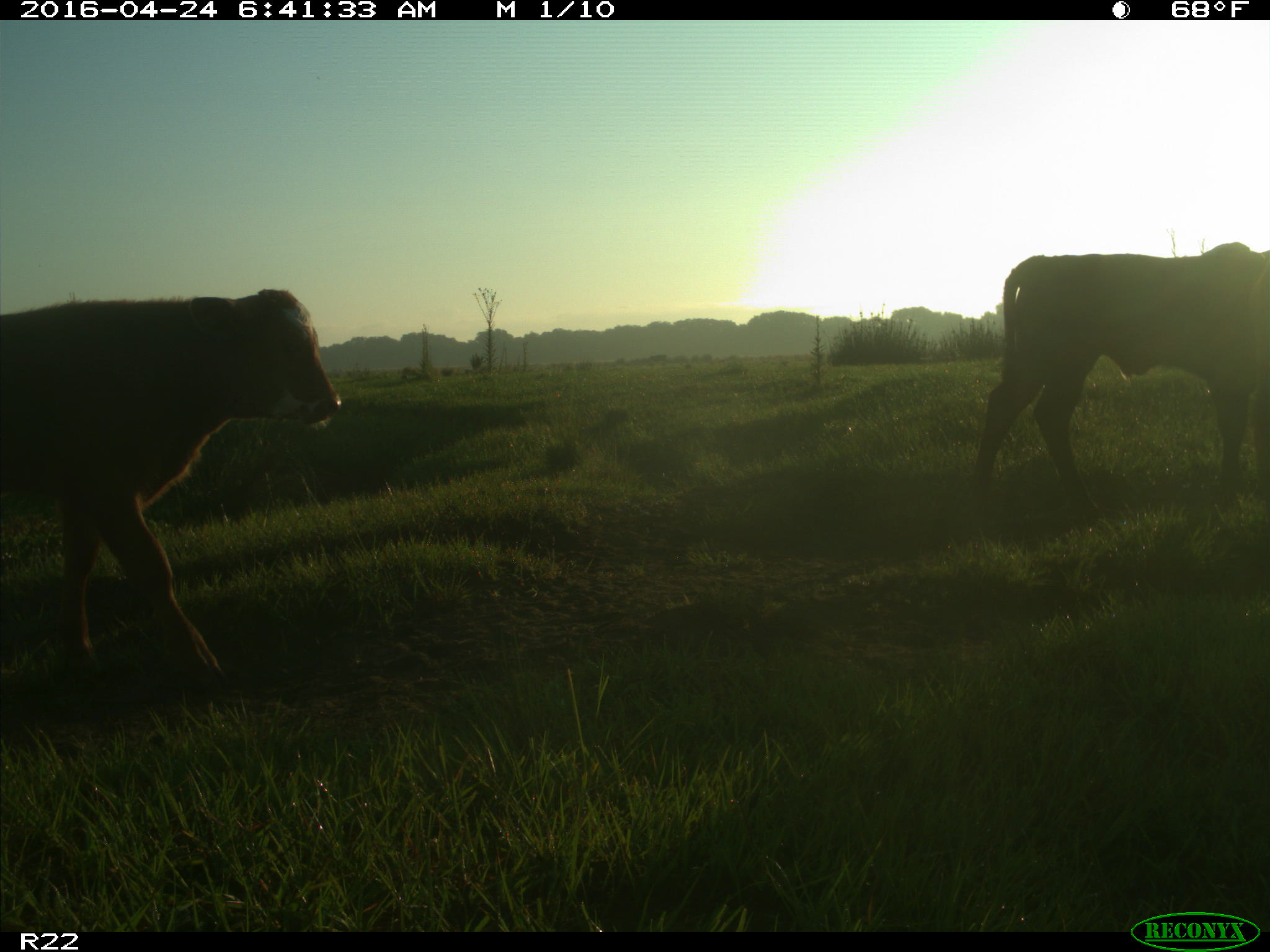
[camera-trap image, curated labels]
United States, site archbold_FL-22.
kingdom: Animalia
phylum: Chordata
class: Mammalia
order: Artiodactyla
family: Bovidae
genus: Bos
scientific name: Bos taurus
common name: domestic cow